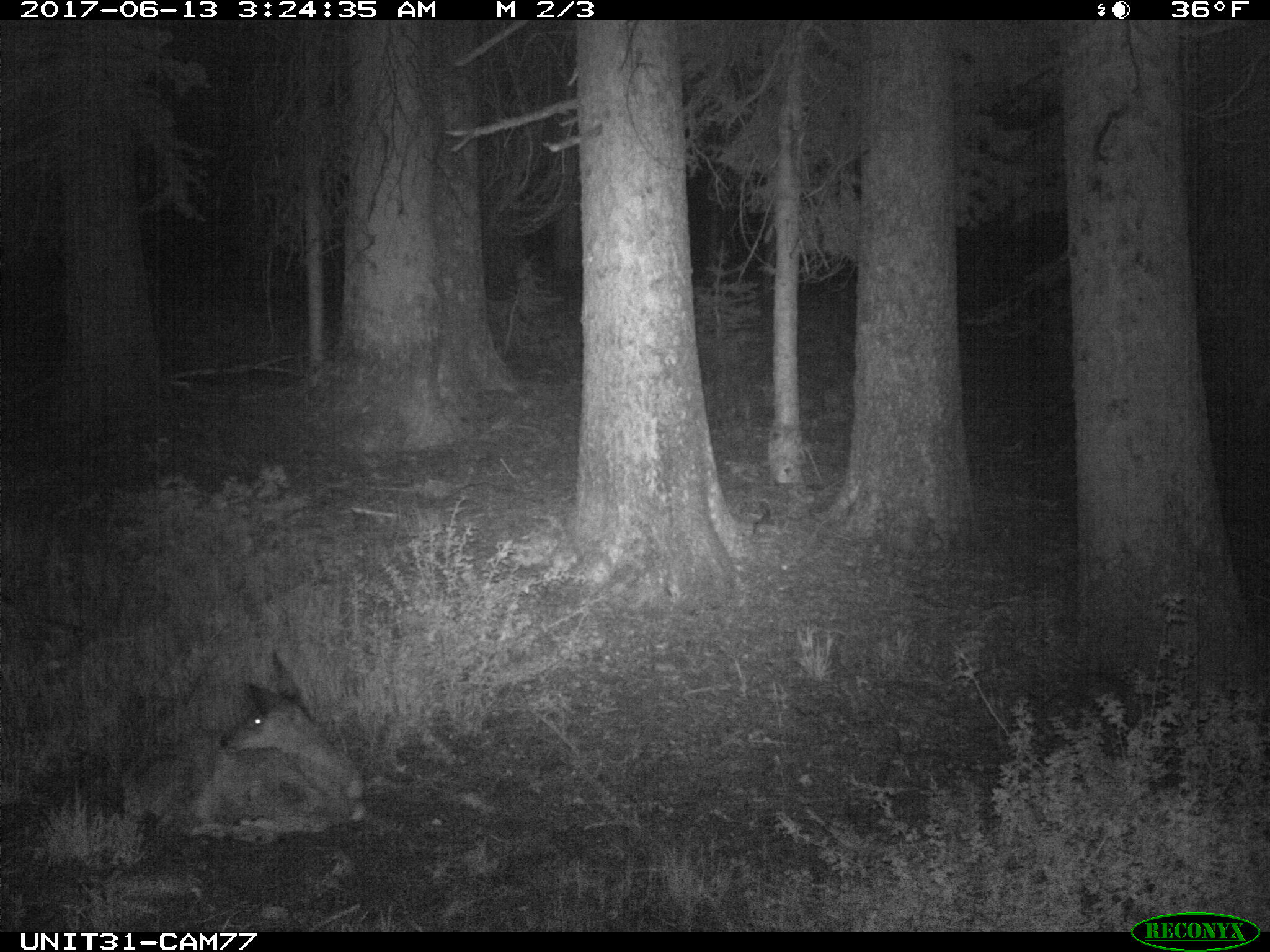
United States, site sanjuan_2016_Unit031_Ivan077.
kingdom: Animalia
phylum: Chordata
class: Mammalia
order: Artiodactyla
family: Cervidae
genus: Odocoileus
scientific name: Odocoileus hemionus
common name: mule deer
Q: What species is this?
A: Odocoileus hemionus (mule deer).